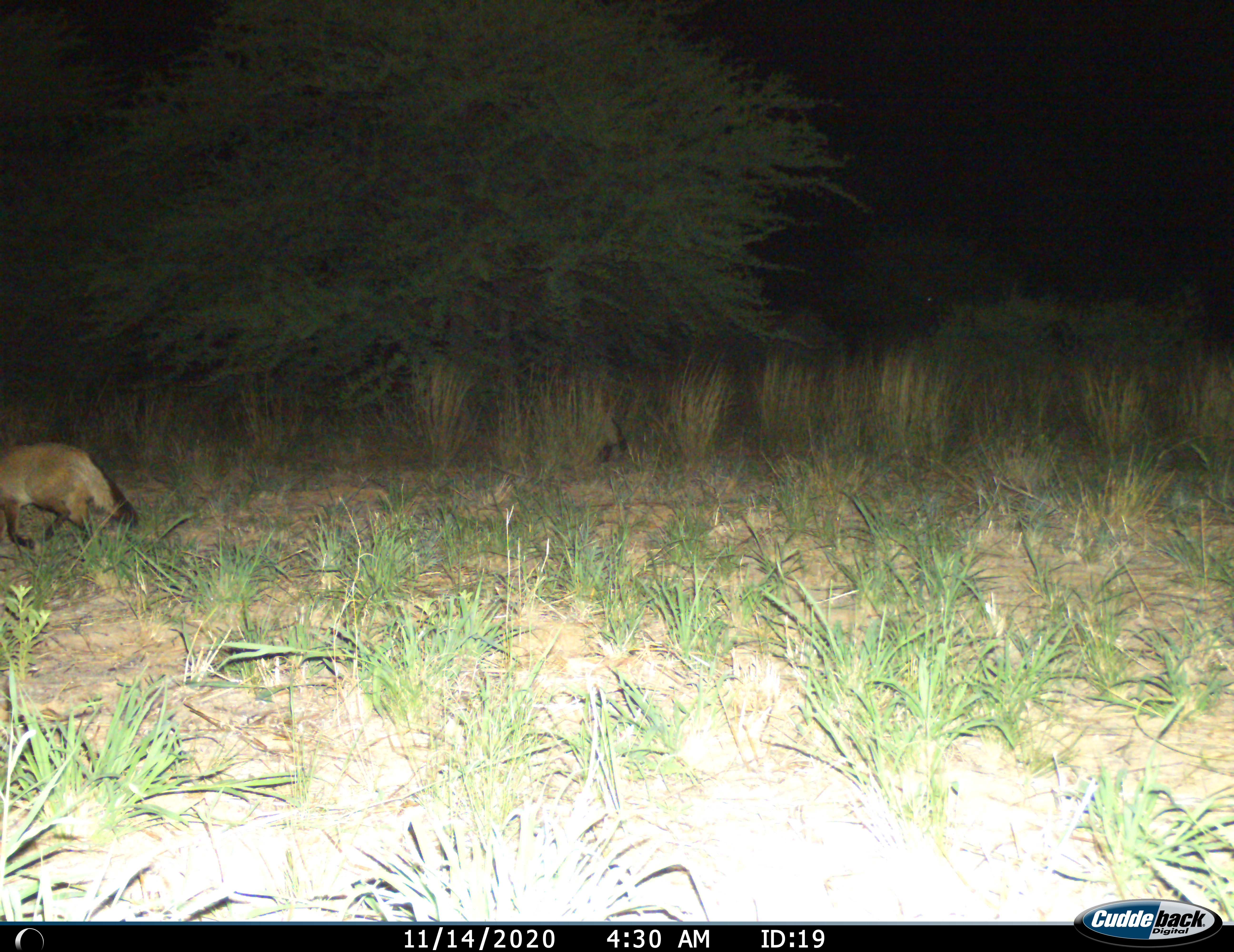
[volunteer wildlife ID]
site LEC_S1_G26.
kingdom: Animalia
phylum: Chordata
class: Mammalia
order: Carnivora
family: Canidae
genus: Otocyon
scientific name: Otocyon megalotis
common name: bat-eared fox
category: foxbateared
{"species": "foxbateared (bat-eared fox) (Otocyon megalotis)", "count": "1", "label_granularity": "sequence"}